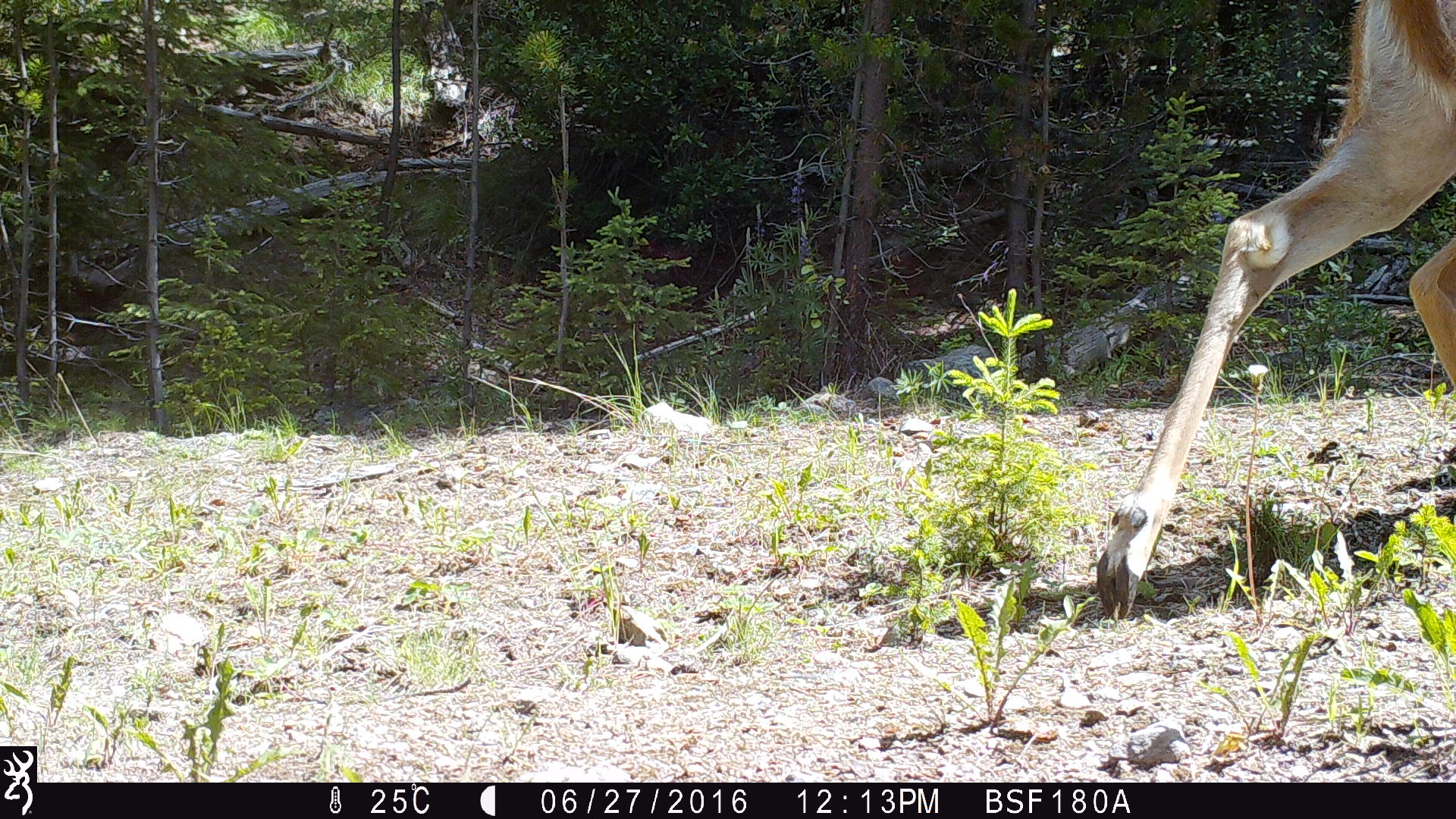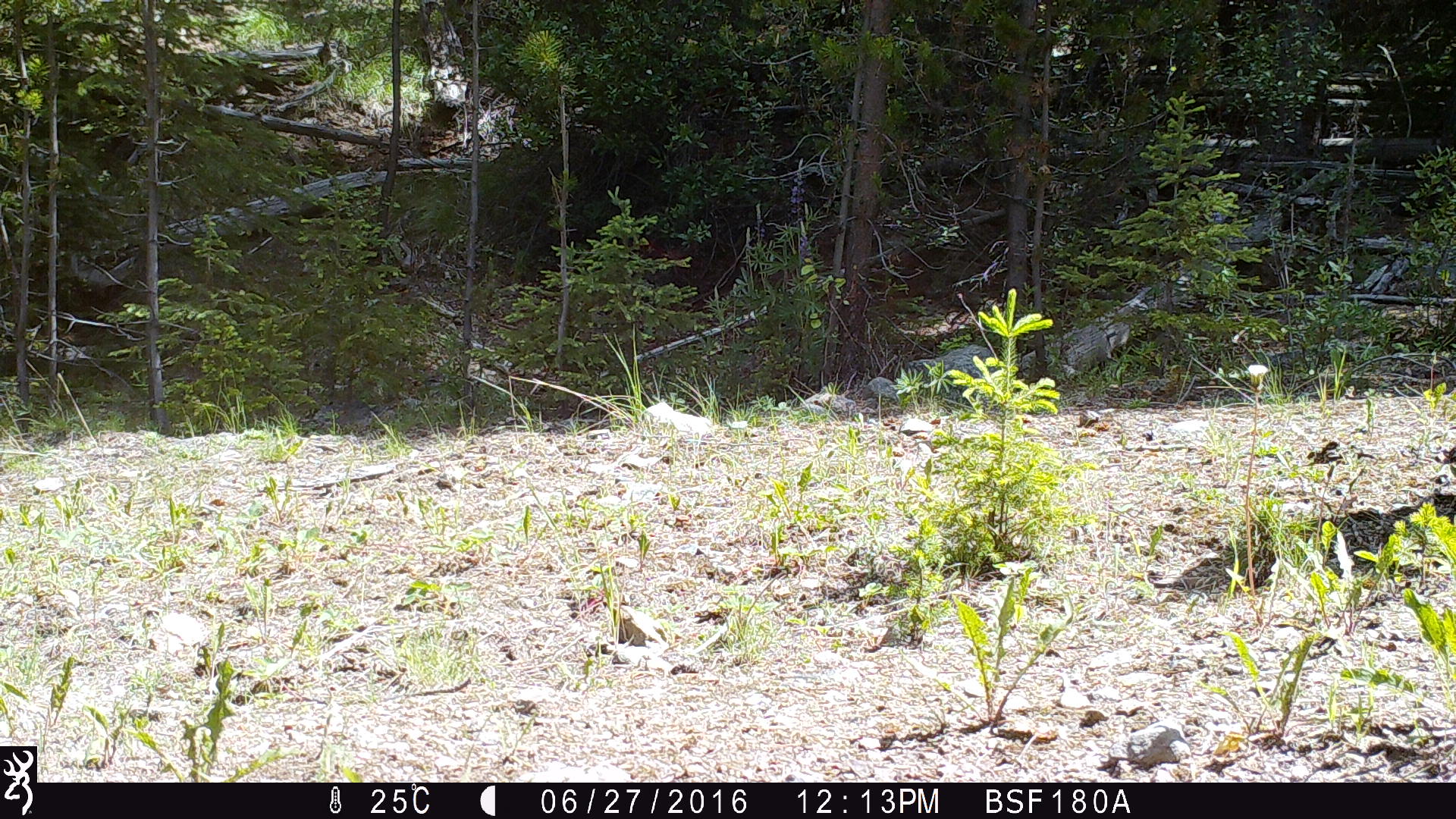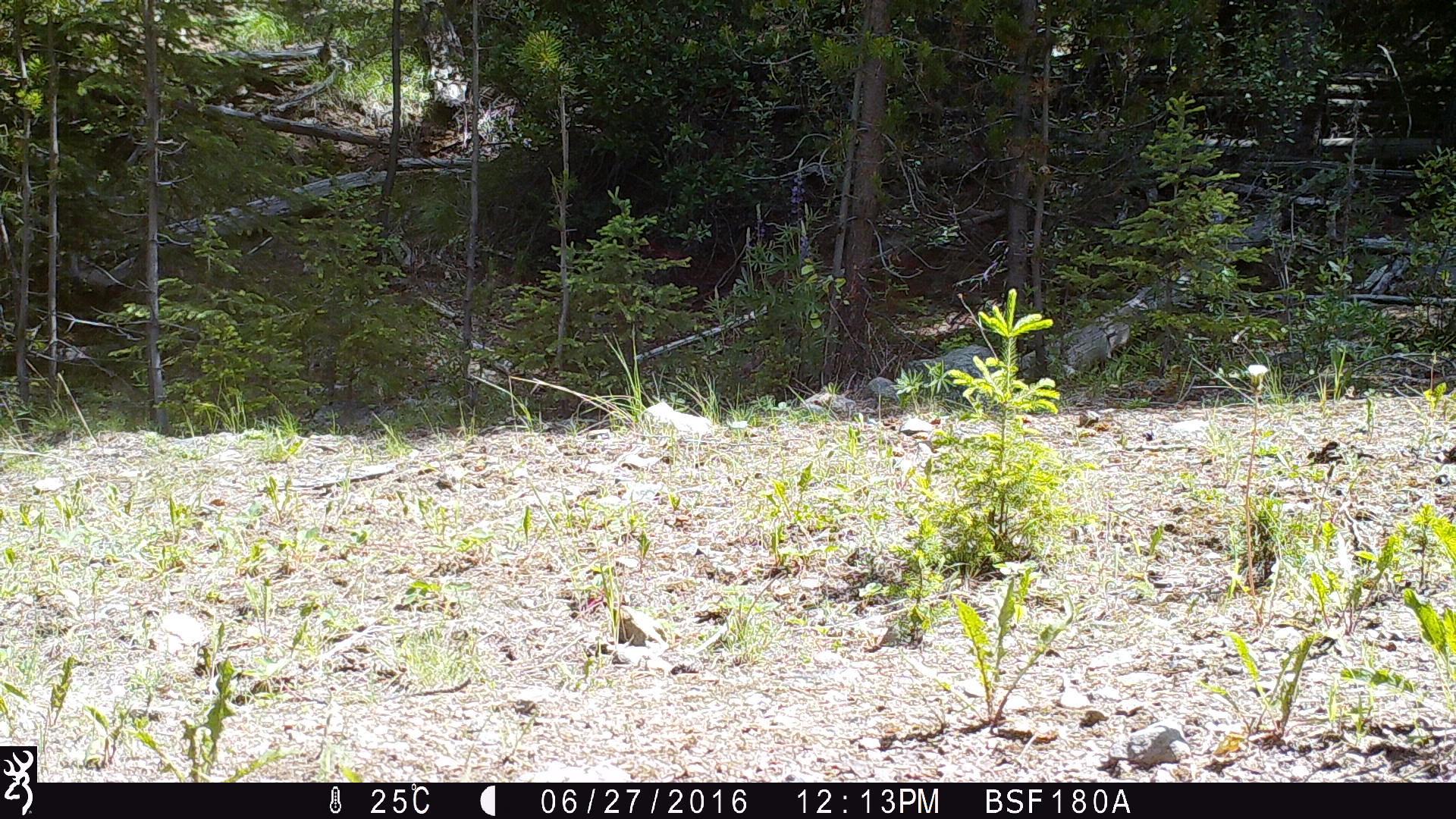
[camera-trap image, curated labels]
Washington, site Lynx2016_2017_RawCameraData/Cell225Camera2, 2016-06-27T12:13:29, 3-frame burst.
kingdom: Animalia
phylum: Chordata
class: Mammalia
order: Artiodactyla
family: Cervidae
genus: Odocoileus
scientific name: Odocoileus virginianus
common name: white-tailed deer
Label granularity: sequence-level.